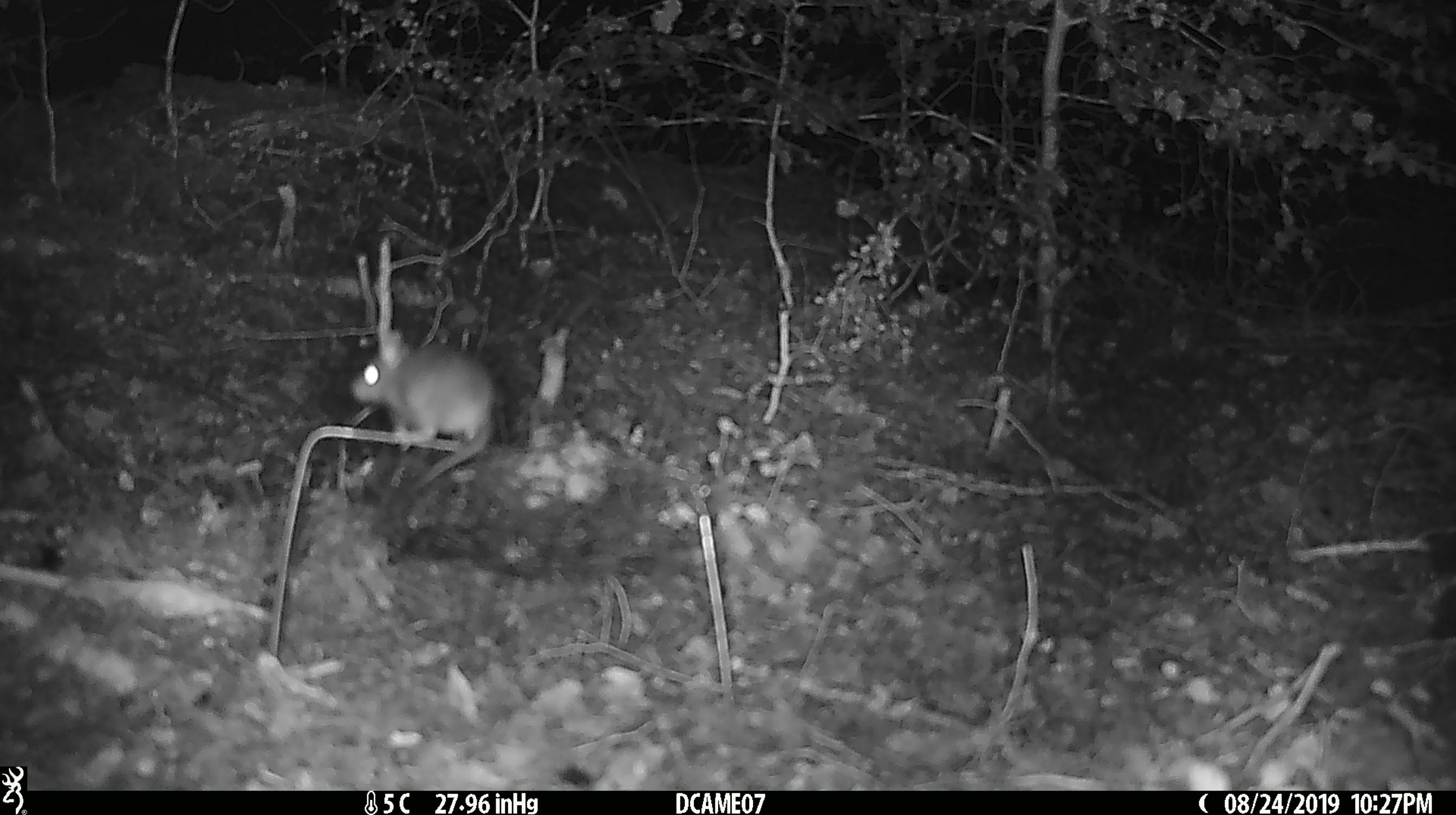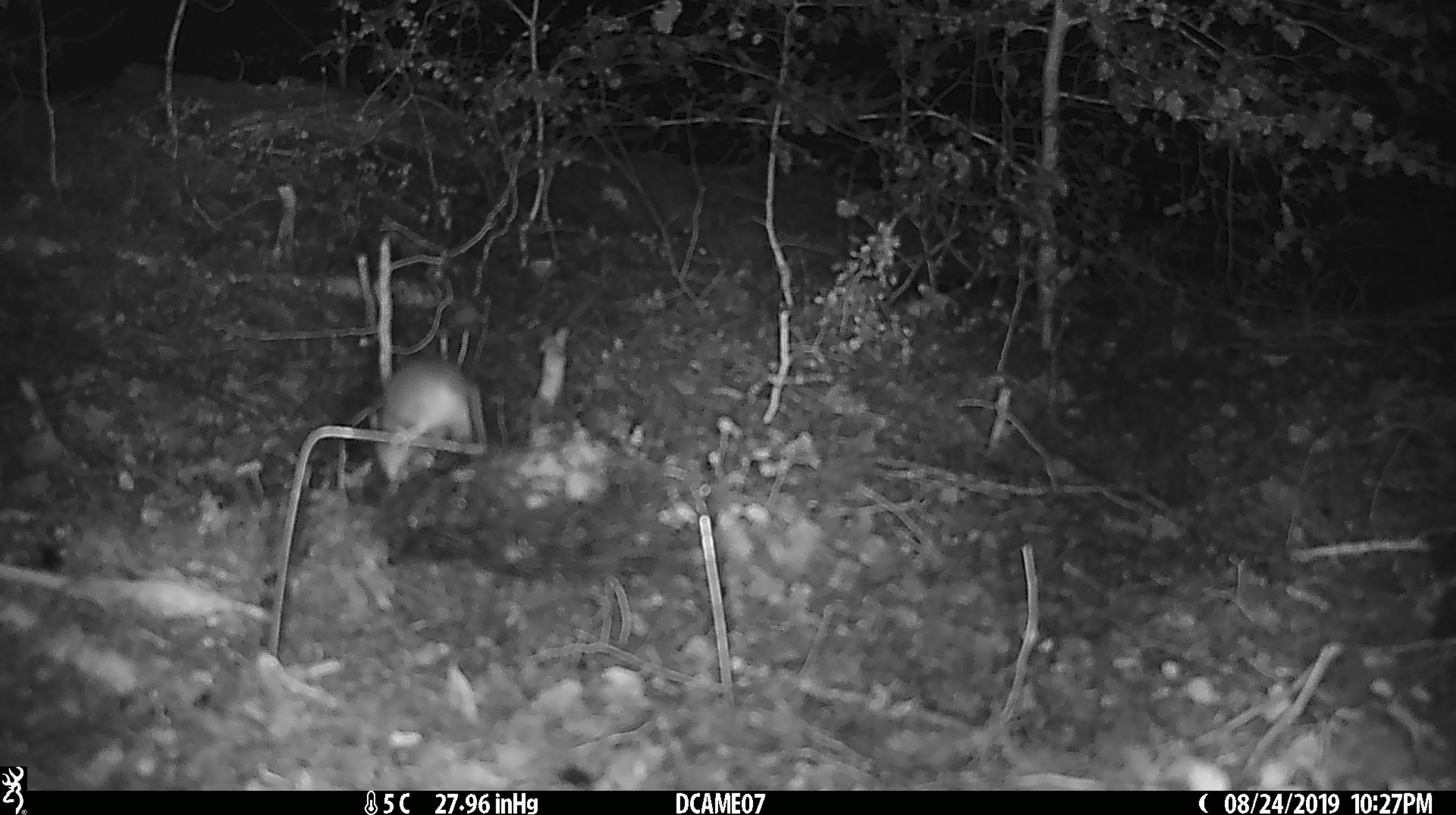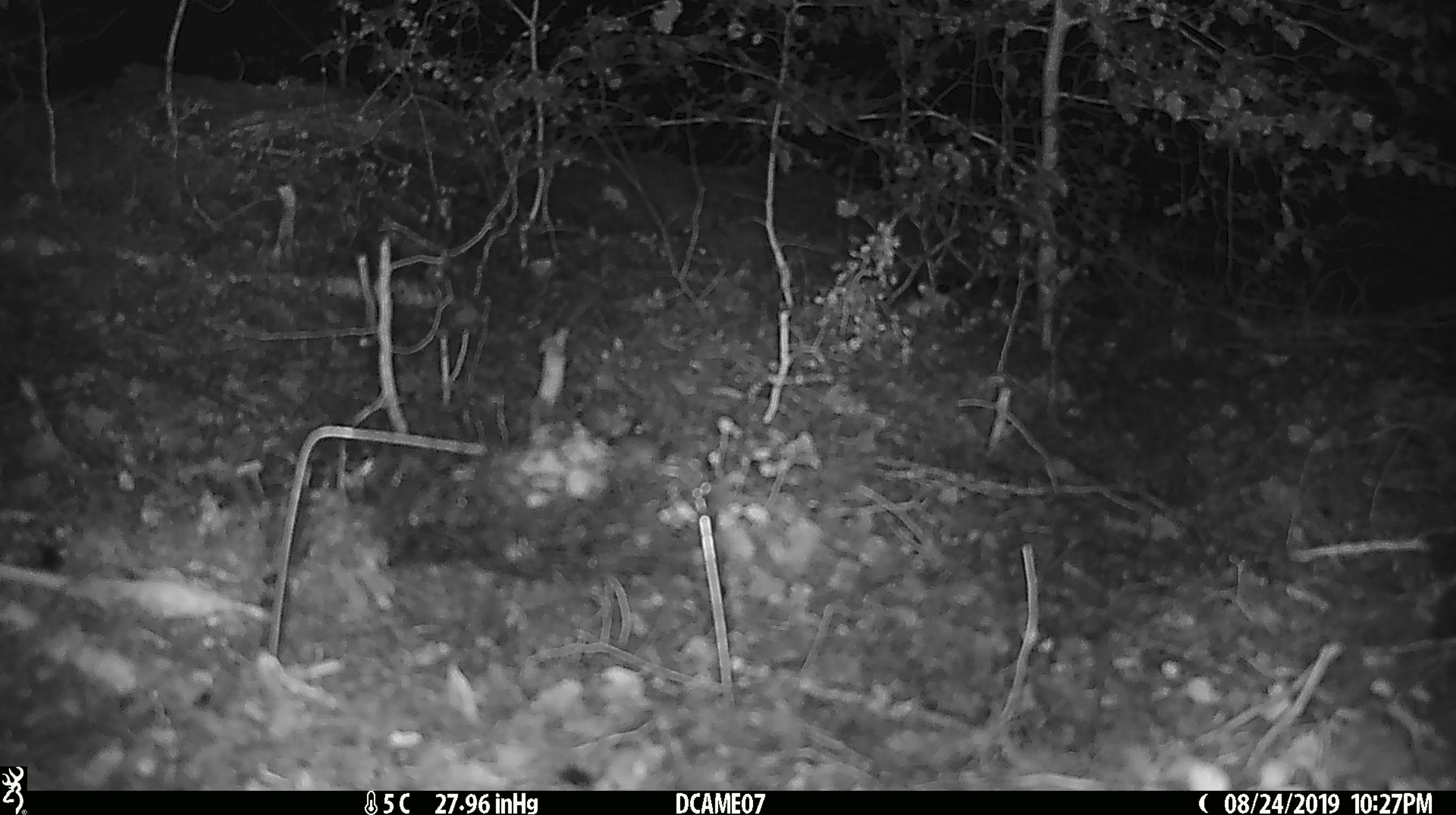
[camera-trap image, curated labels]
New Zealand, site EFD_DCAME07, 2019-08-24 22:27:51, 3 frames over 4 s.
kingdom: Animalia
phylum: Chordata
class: Mammalia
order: Rodentia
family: Muridae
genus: Mus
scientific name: Mus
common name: mouse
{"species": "mouse (Mus)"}